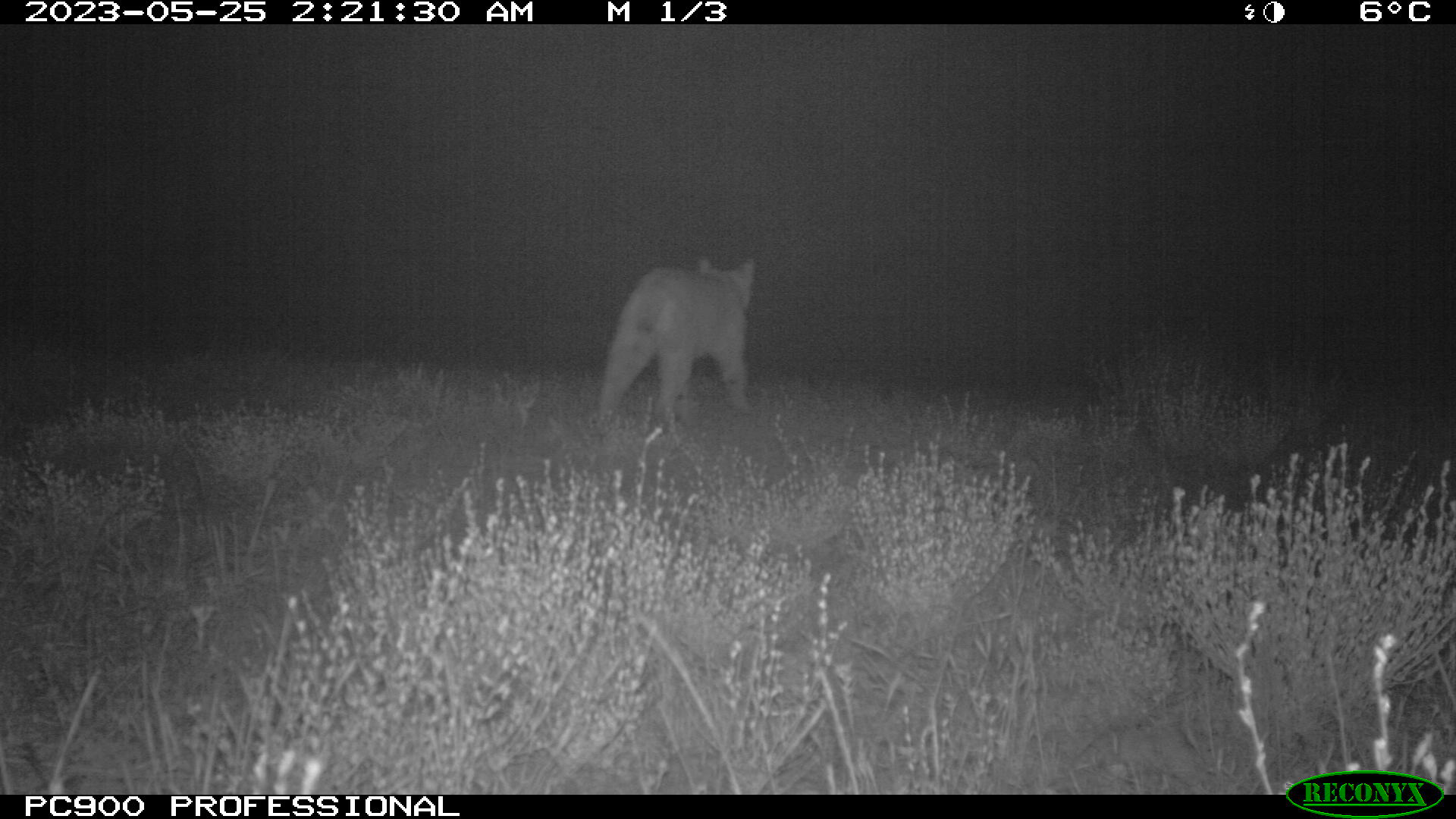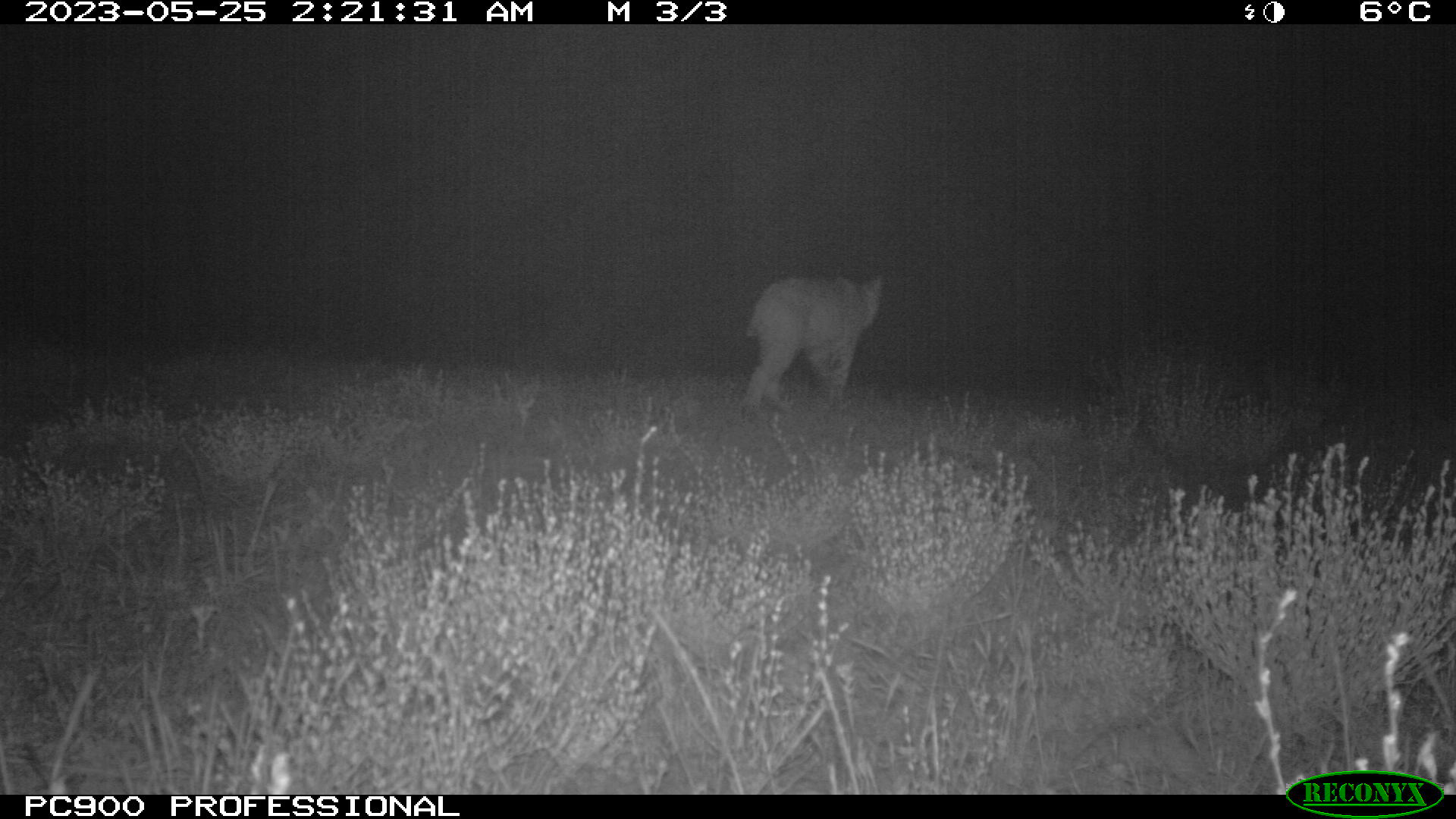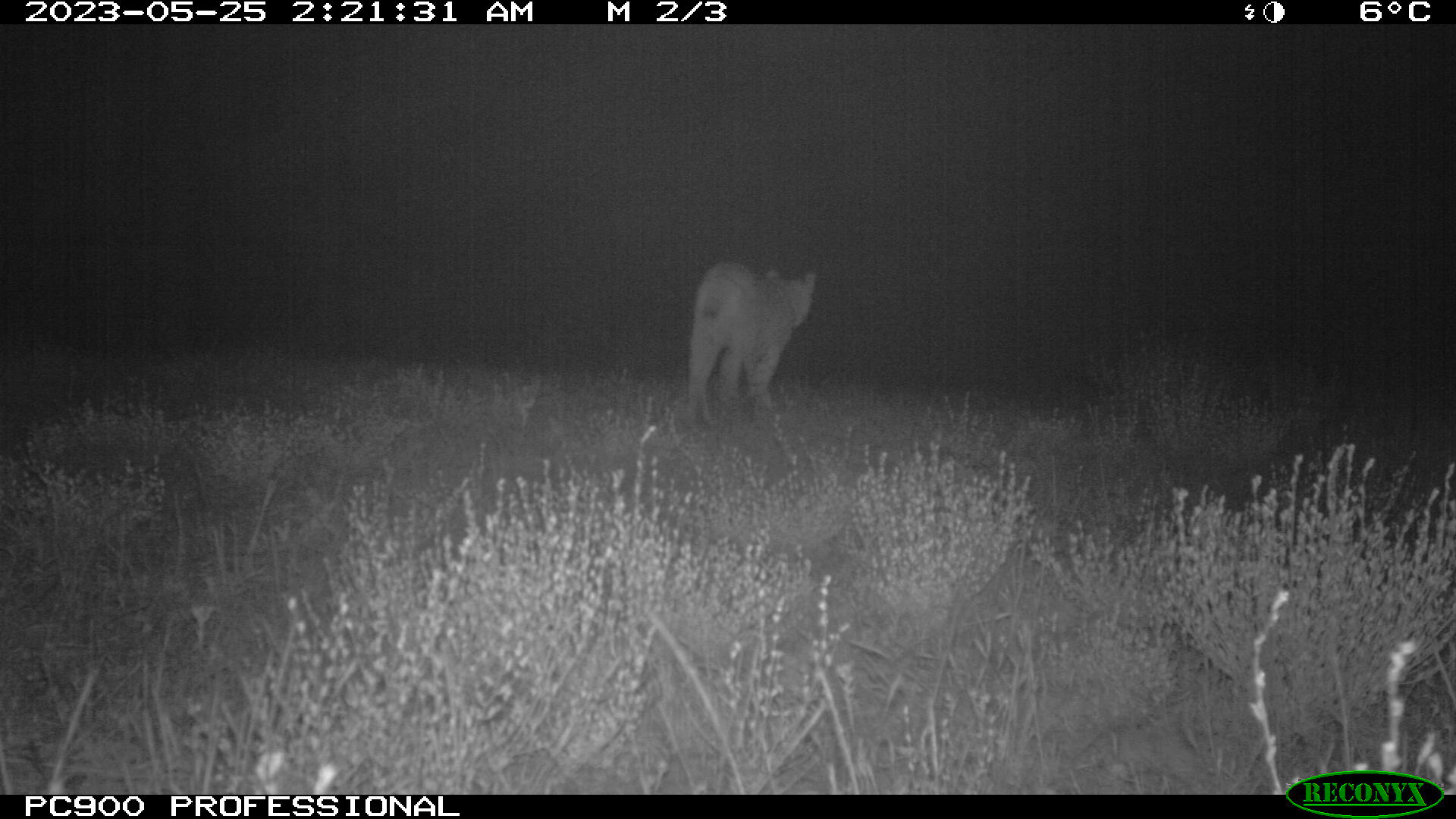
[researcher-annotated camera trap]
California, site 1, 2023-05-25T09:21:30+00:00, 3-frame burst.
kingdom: Animalia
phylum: Chordata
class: Mammalia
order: Carnivora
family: Felidae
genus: Lynx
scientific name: Lynx rufus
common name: bobcat